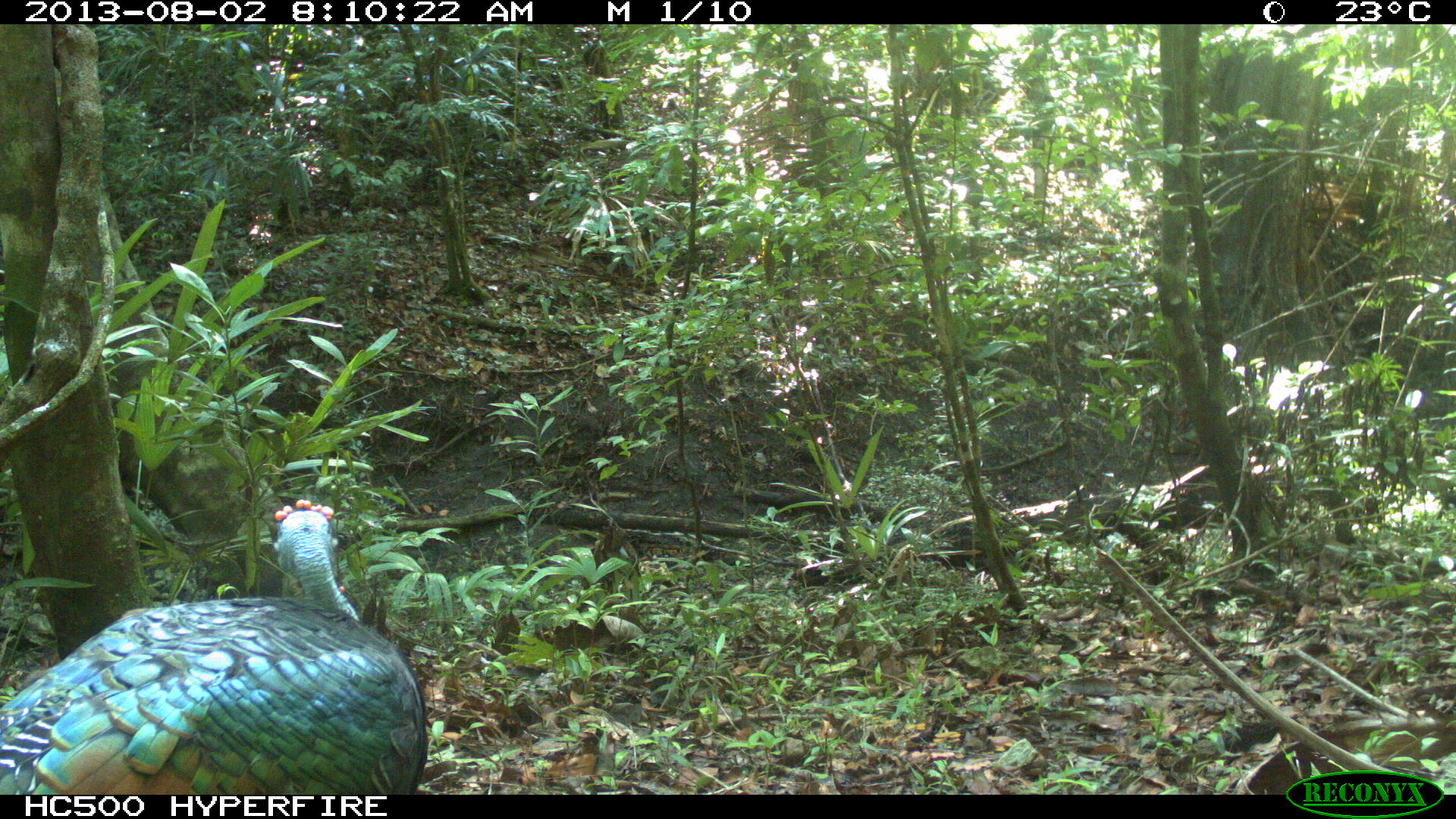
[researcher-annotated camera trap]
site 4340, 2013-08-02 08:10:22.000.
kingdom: Animalia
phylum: Chordata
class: Aves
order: Galliformes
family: Phasianidae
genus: Meleagris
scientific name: Meleagris ocellata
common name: ocellated turkey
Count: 1.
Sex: male.